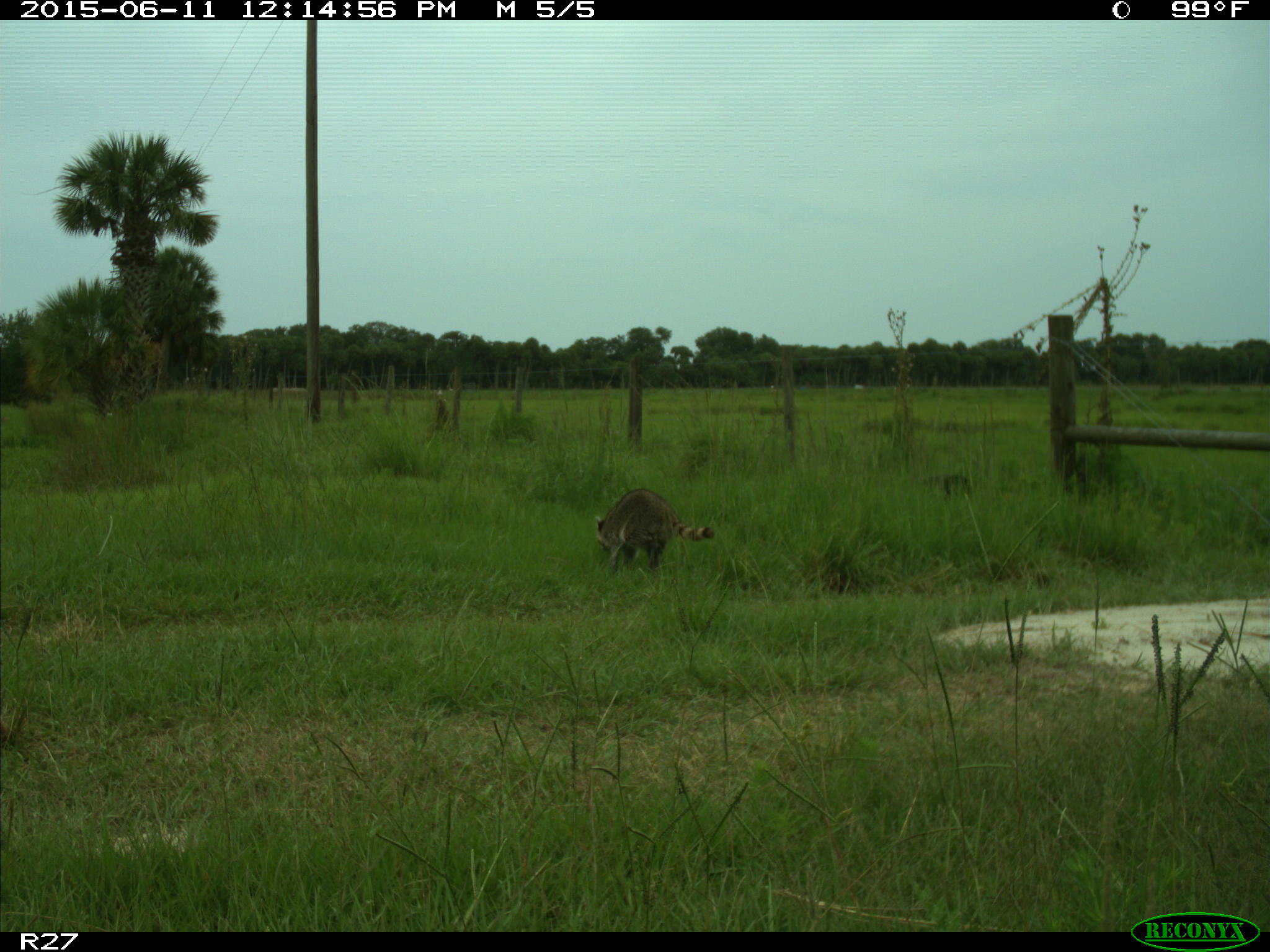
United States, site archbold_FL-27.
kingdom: Animalia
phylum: Chordata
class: Mammalia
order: Carnivora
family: Procyonidae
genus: Procyon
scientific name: Procyon lotor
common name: common raccoon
Procyon lotor (common raccoon).